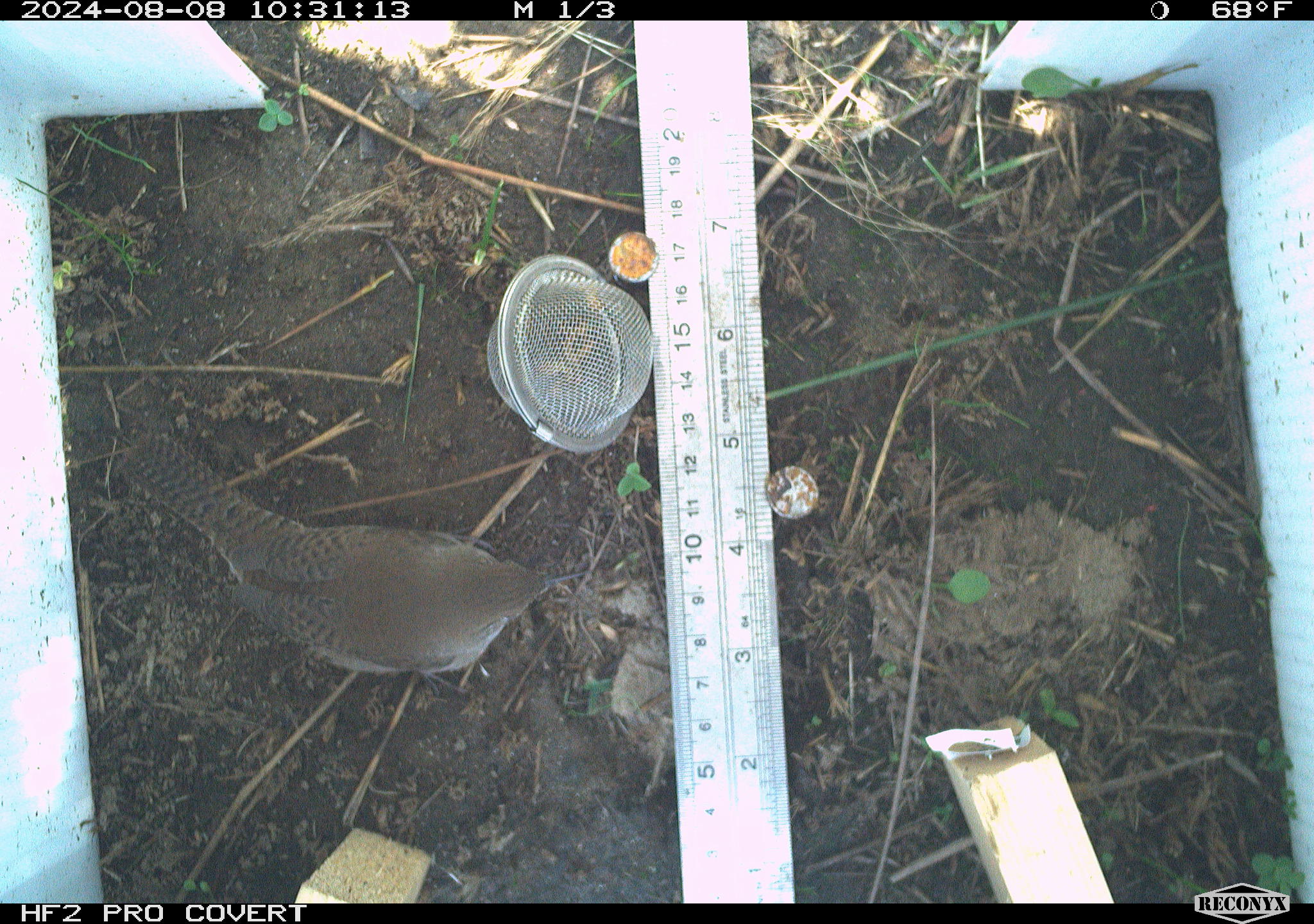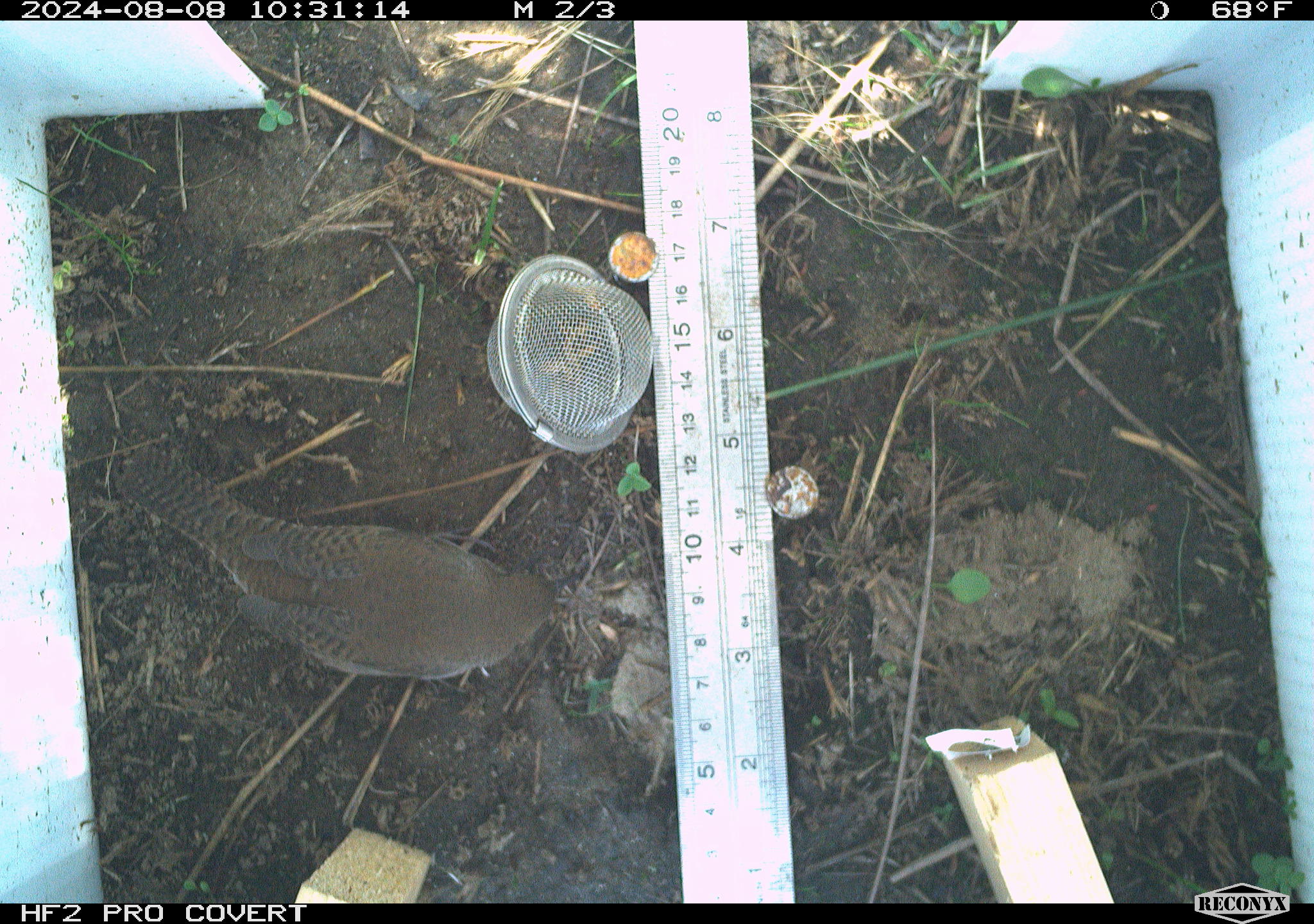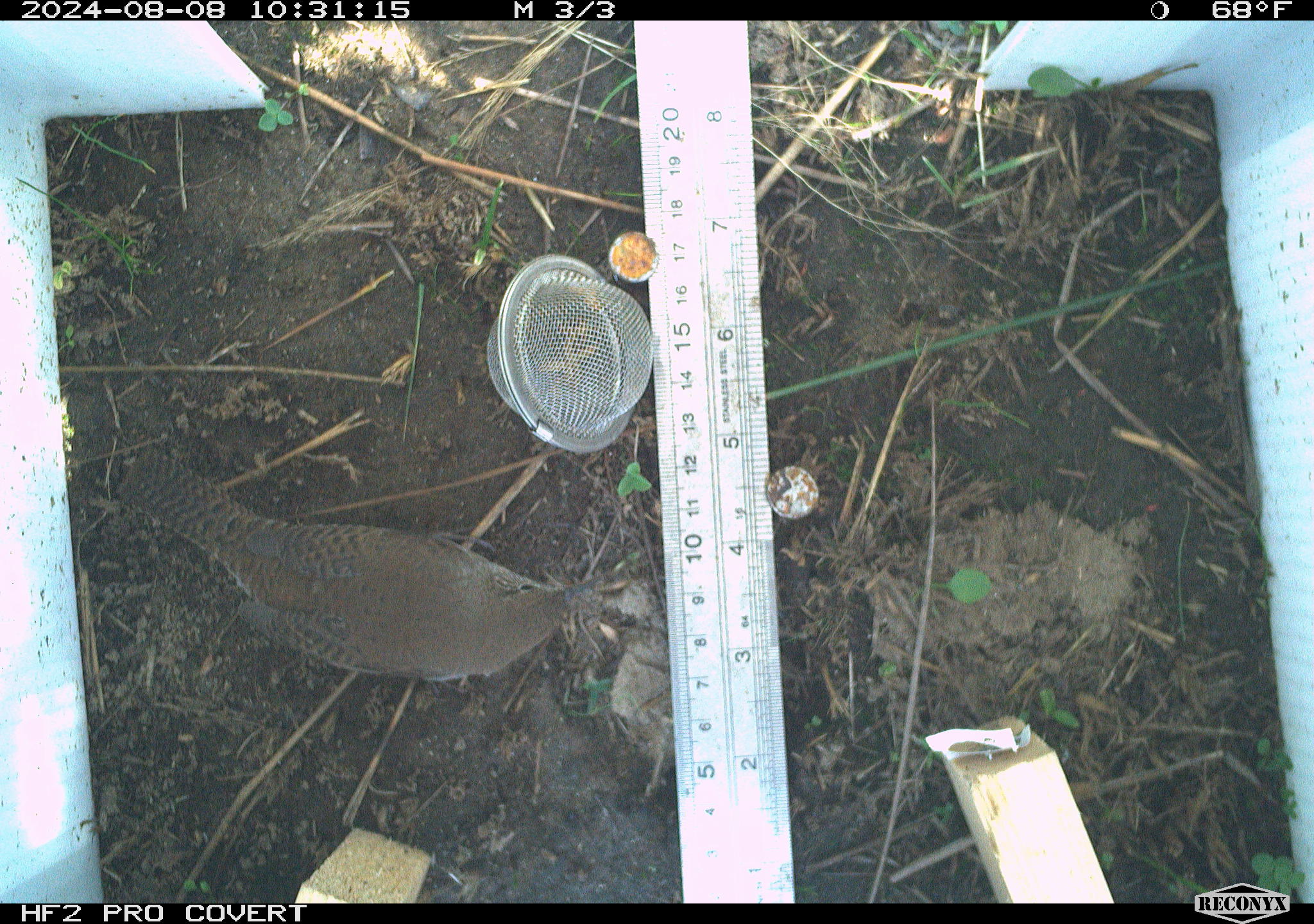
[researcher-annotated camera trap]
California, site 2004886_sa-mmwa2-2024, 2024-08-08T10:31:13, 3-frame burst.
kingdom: Animalia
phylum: Chordata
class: Aves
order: Passeriformes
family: Troglodytidae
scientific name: Troglodytidae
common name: wren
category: troglodytidae family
Troglodytidae family (wren) (Troglodytidae).